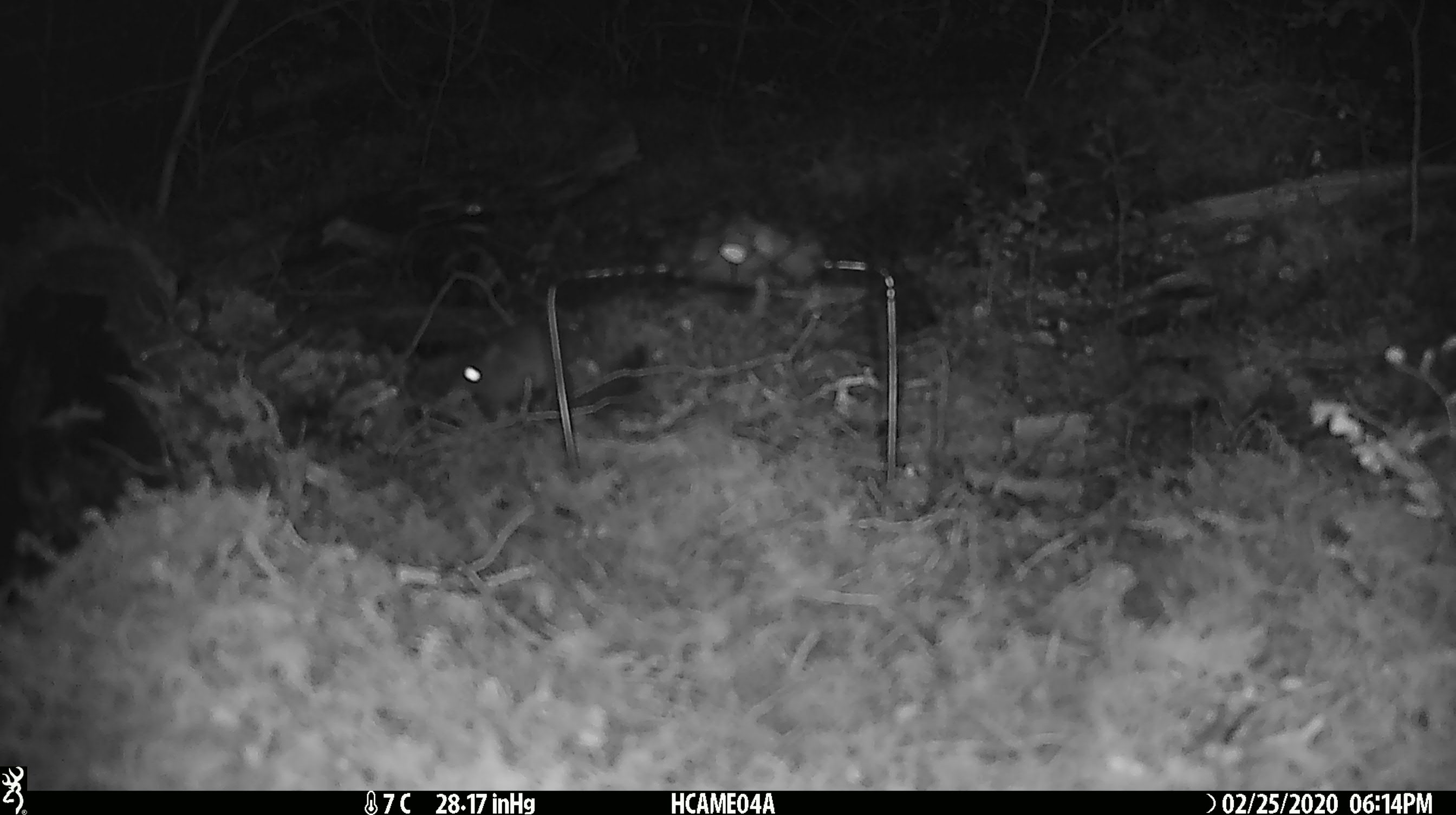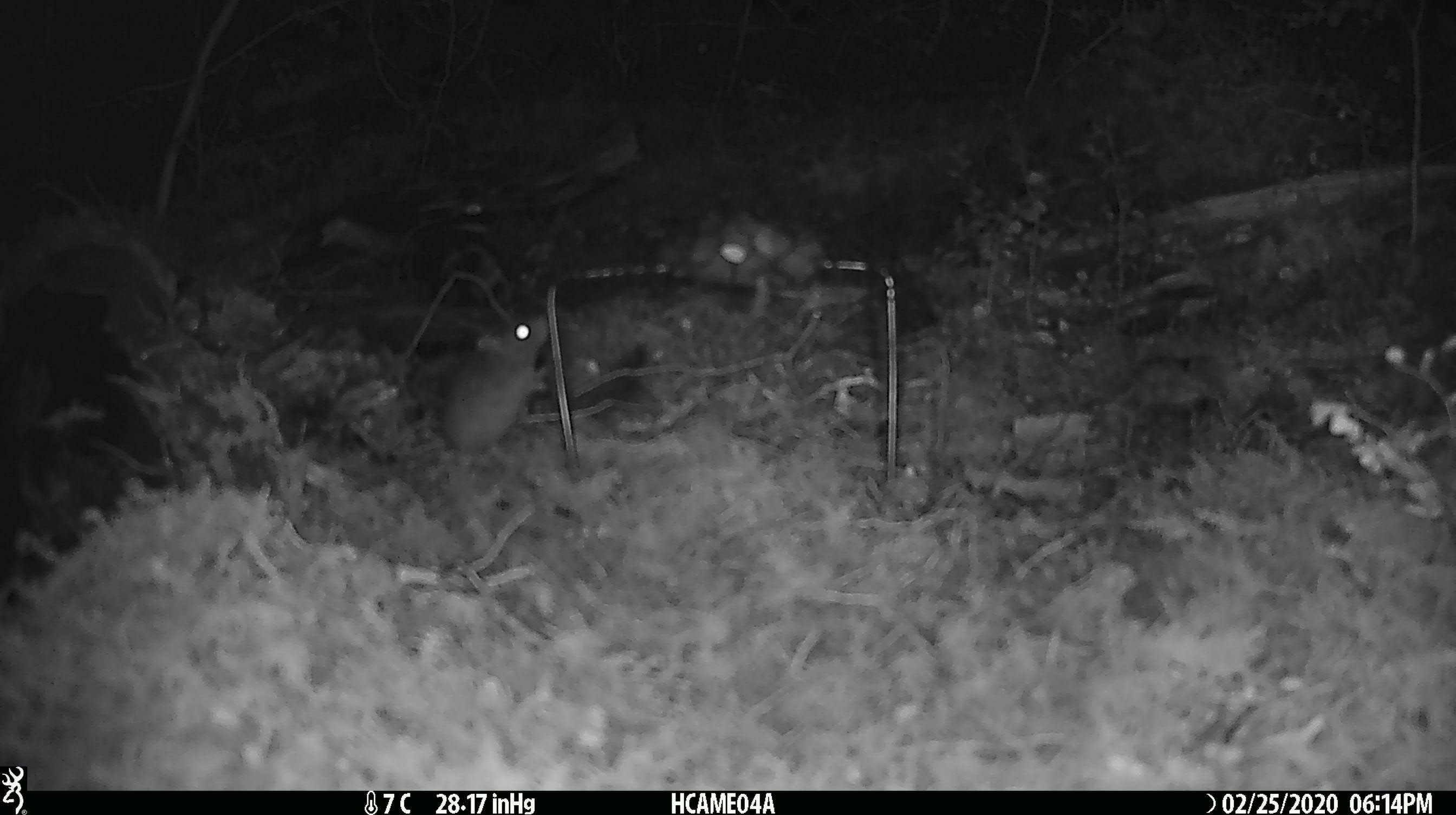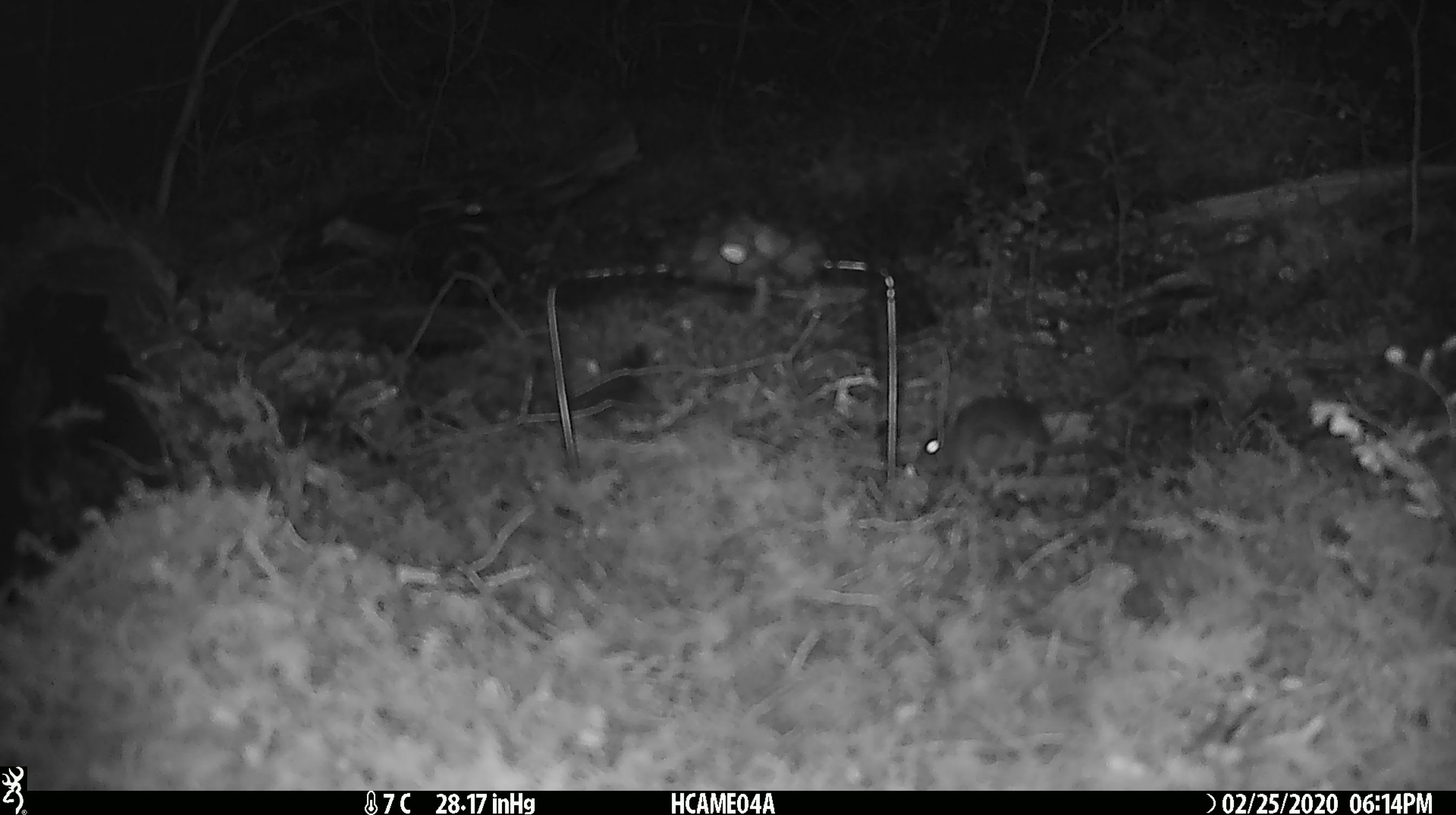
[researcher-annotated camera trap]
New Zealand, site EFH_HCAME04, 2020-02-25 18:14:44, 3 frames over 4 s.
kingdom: Animalia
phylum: Chordata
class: Mammalia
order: Rodentia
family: Muridae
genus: Mus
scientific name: Mus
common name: mouse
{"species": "mouse (Mus)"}